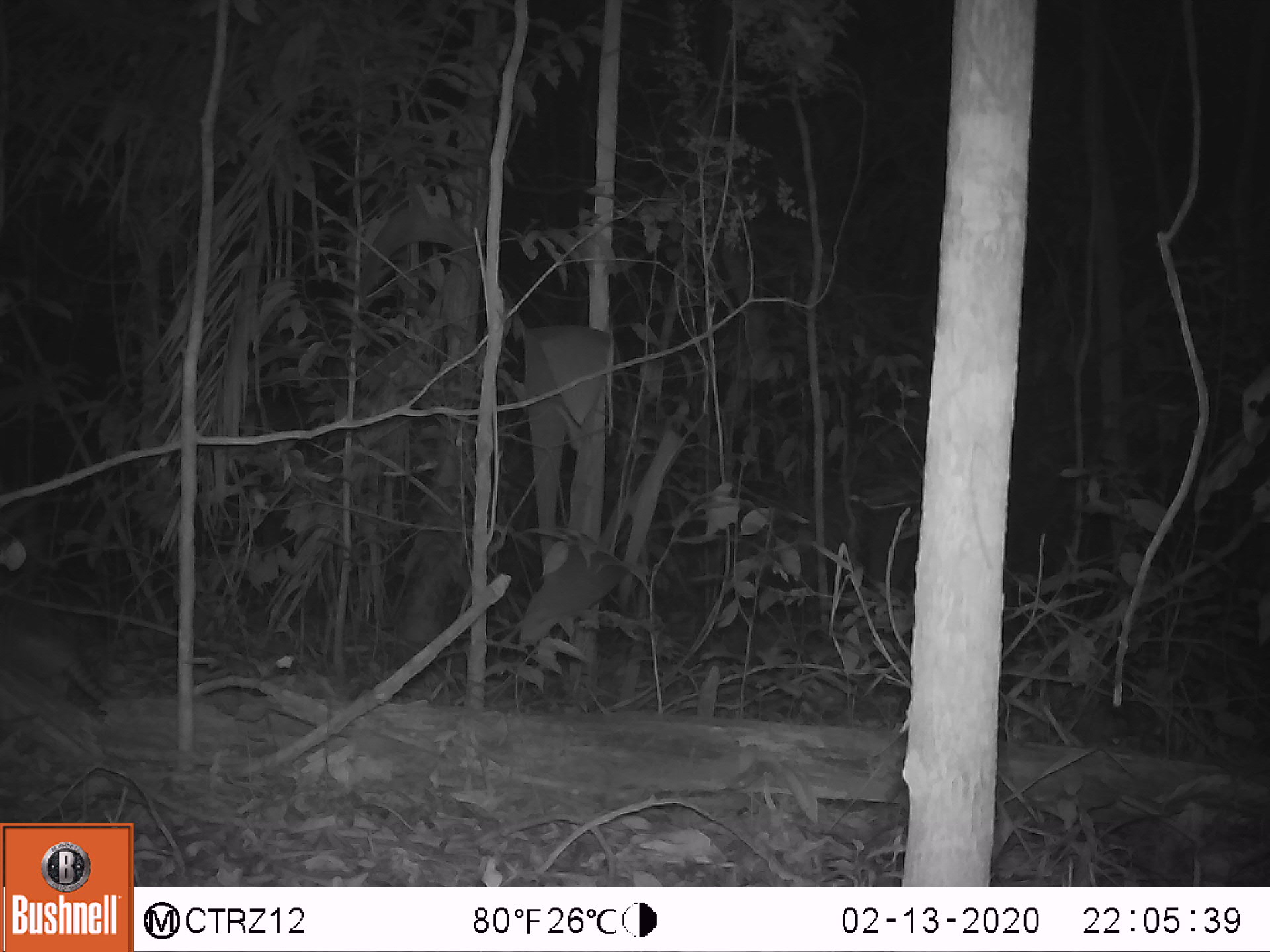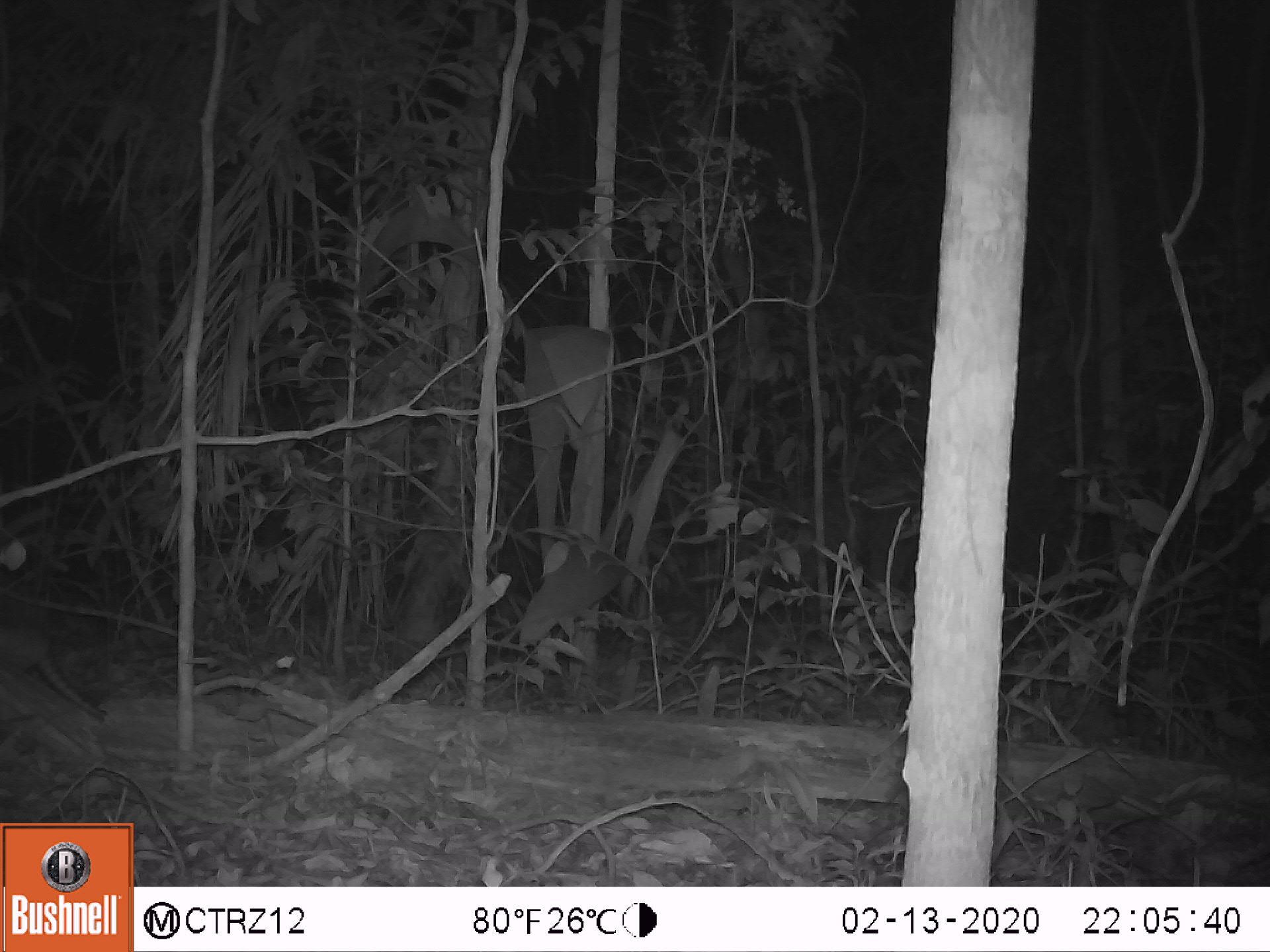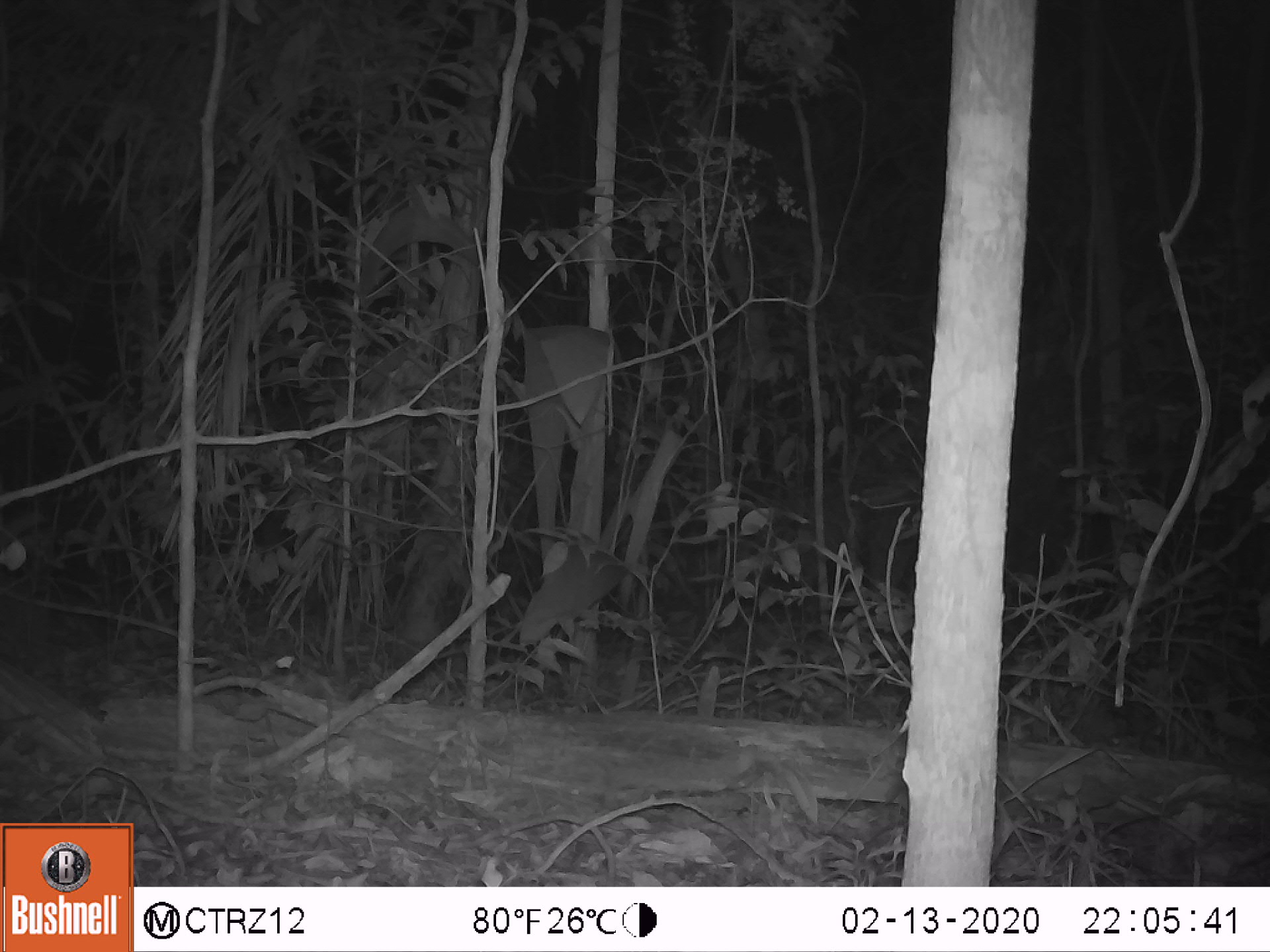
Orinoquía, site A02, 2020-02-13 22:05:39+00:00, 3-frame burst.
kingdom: Animalia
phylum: Chordata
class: Mammalia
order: Cingulata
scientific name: Cingulata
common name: armadillo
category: unknown armadillo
Unknown armadillo (armadillo) (Cingulata).